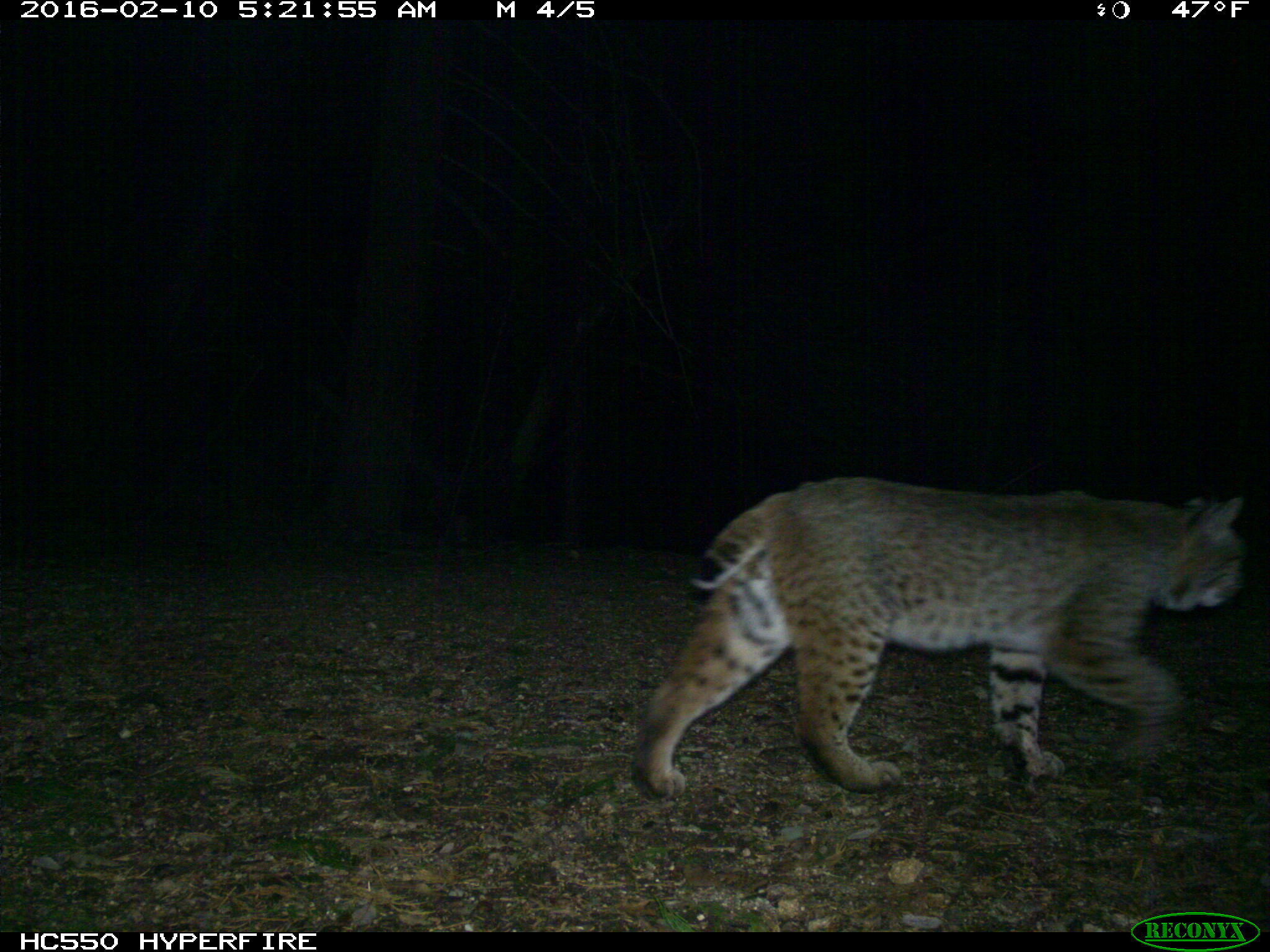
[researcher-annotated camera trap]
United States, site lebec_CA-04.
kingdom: Animalia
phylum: Chordata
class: Mammalia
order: Carnivora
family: Felidae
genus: Lynx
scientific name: Lynx rufus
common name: bobcat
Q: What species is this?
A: Lynx rufus (bobcat).